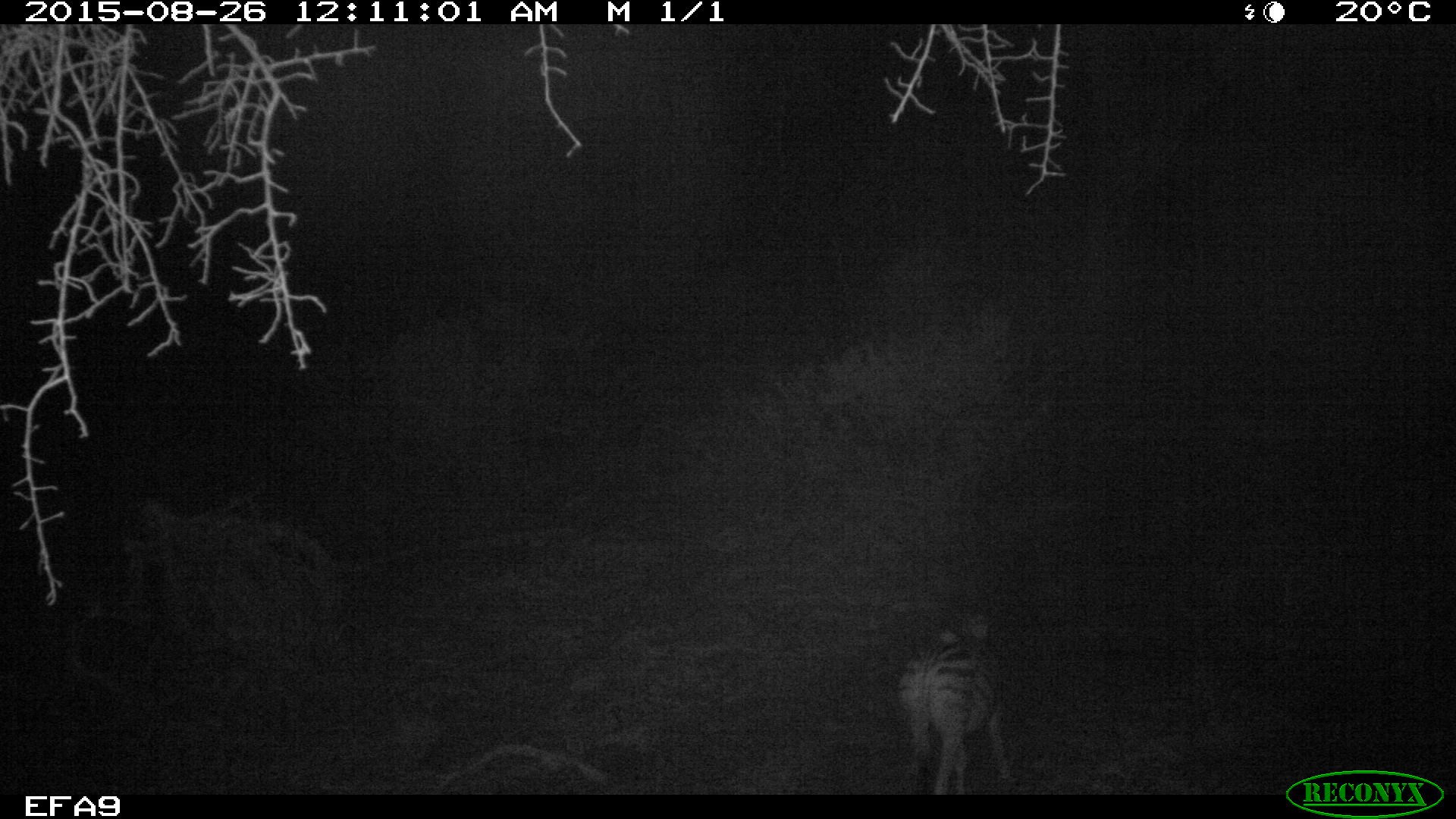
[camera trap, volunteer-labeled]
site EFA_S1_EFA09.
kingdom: Animalia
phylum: Chordata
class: Mammalia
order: Perissodactyla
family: Equidae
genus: Equus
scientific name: Equus quagga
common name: plains zebra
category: zebraplains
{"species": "zebraplains (plains zebra) (Equus quagga)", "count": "1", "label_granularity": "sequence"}